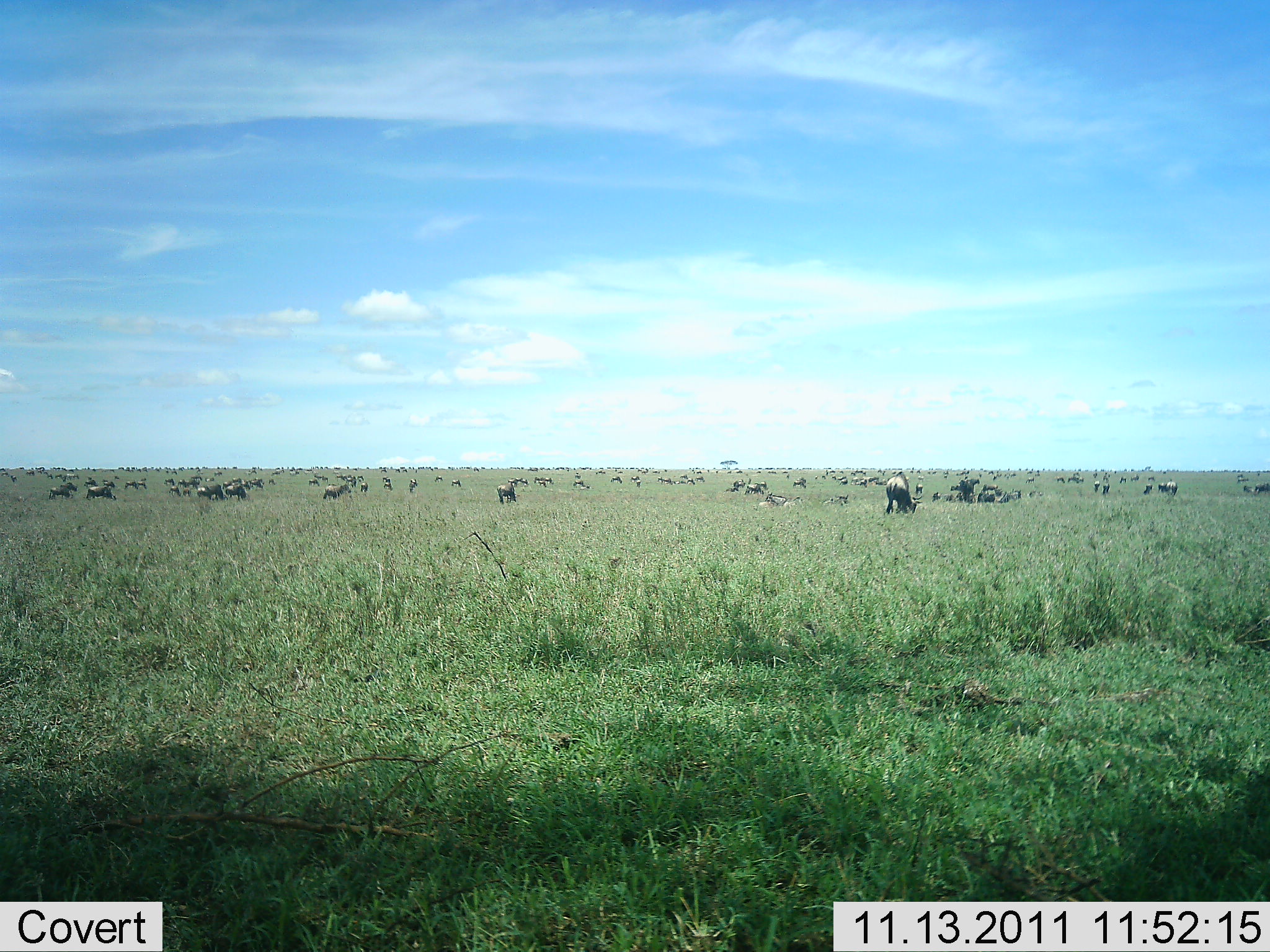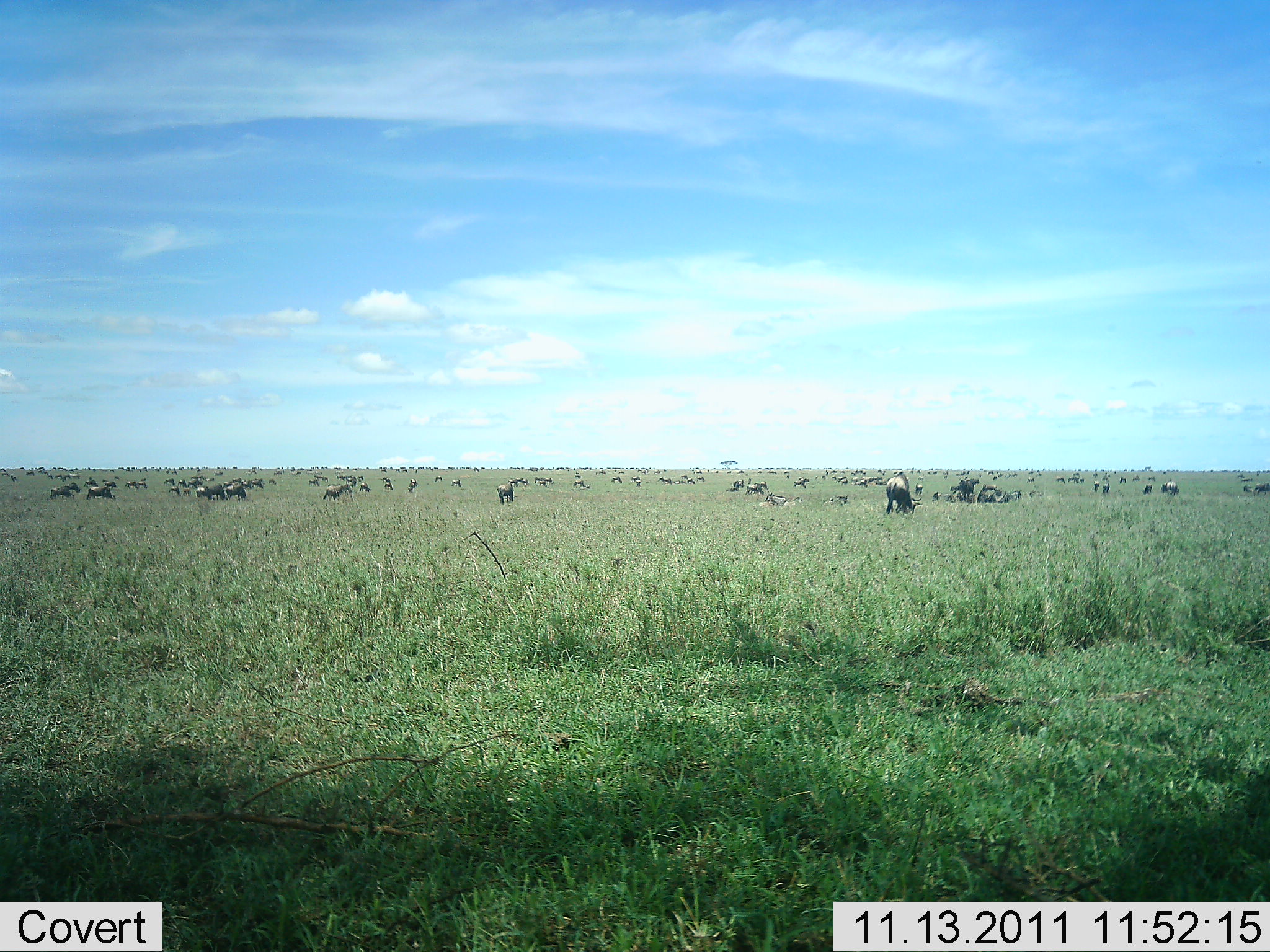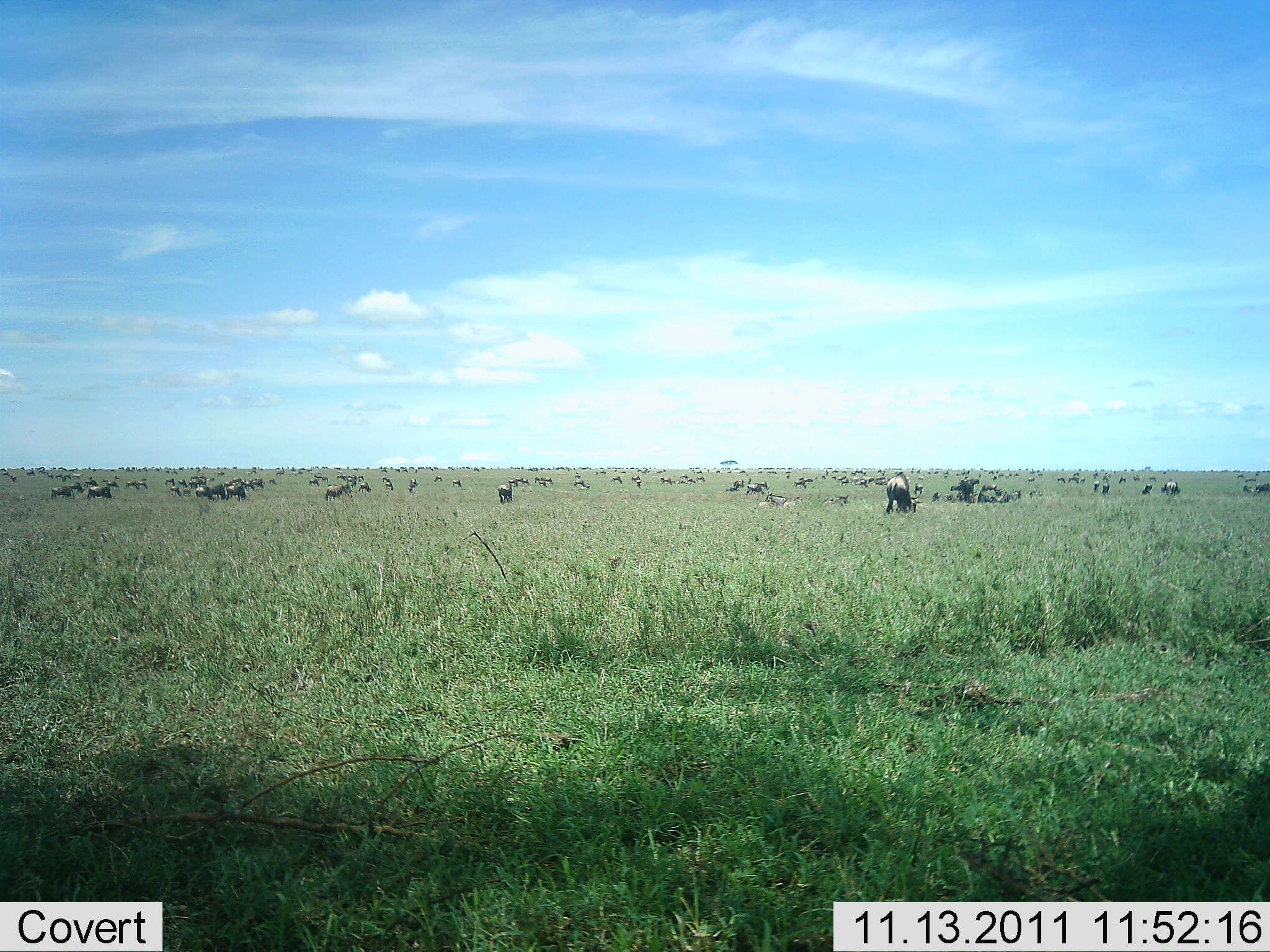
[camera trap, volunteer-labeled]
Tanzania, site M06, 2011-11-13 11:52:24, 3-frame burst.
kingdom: Animalia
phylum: Chordata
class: Mammalia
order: Artiodactyla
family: Bovidae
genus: Connochaetes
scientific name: Connochaetes taurinus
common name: blue wildebeest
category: wildebeest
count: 51+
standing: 55%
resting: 27%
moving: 18%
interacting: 0%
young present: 0%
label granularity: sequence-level